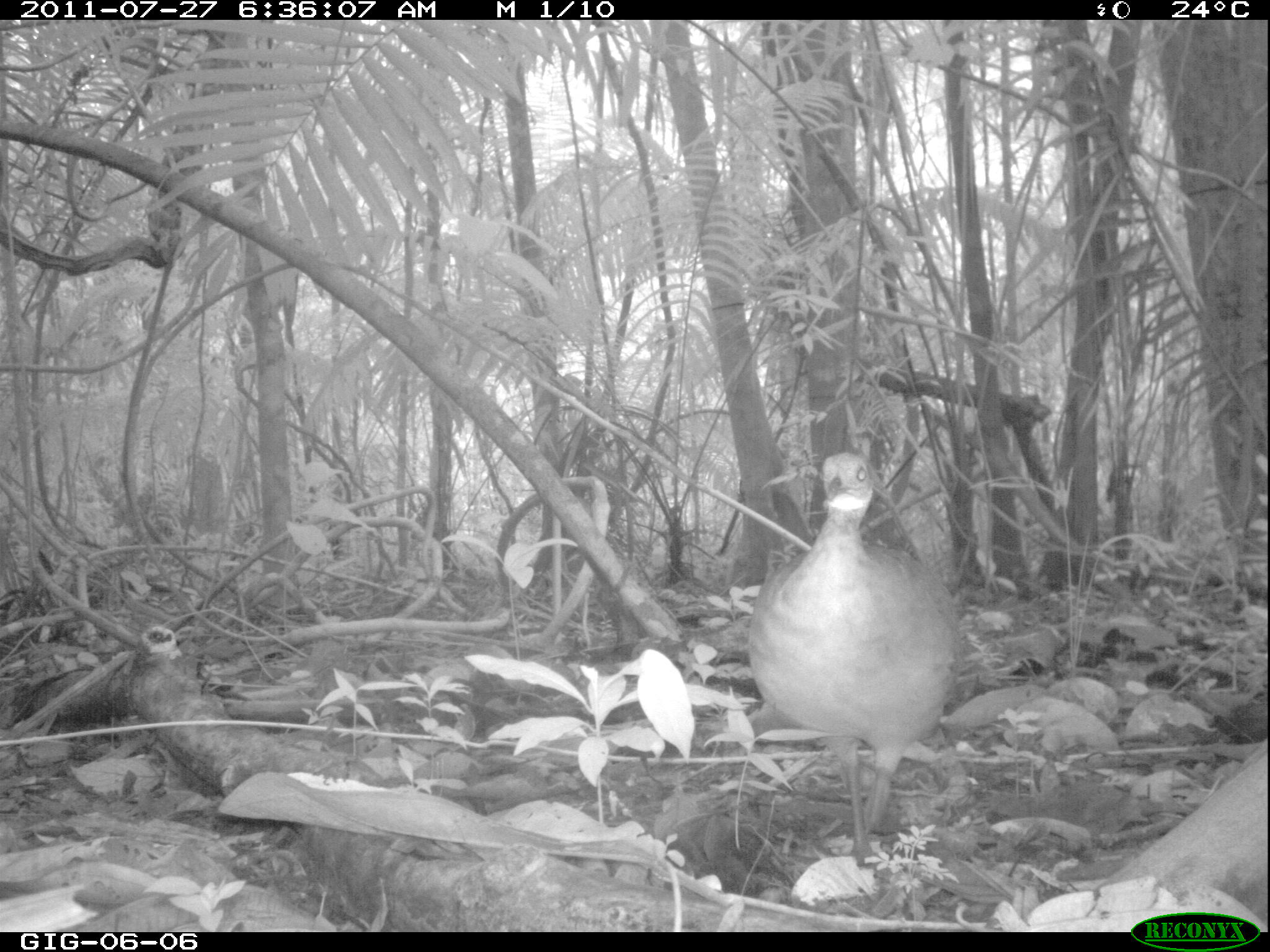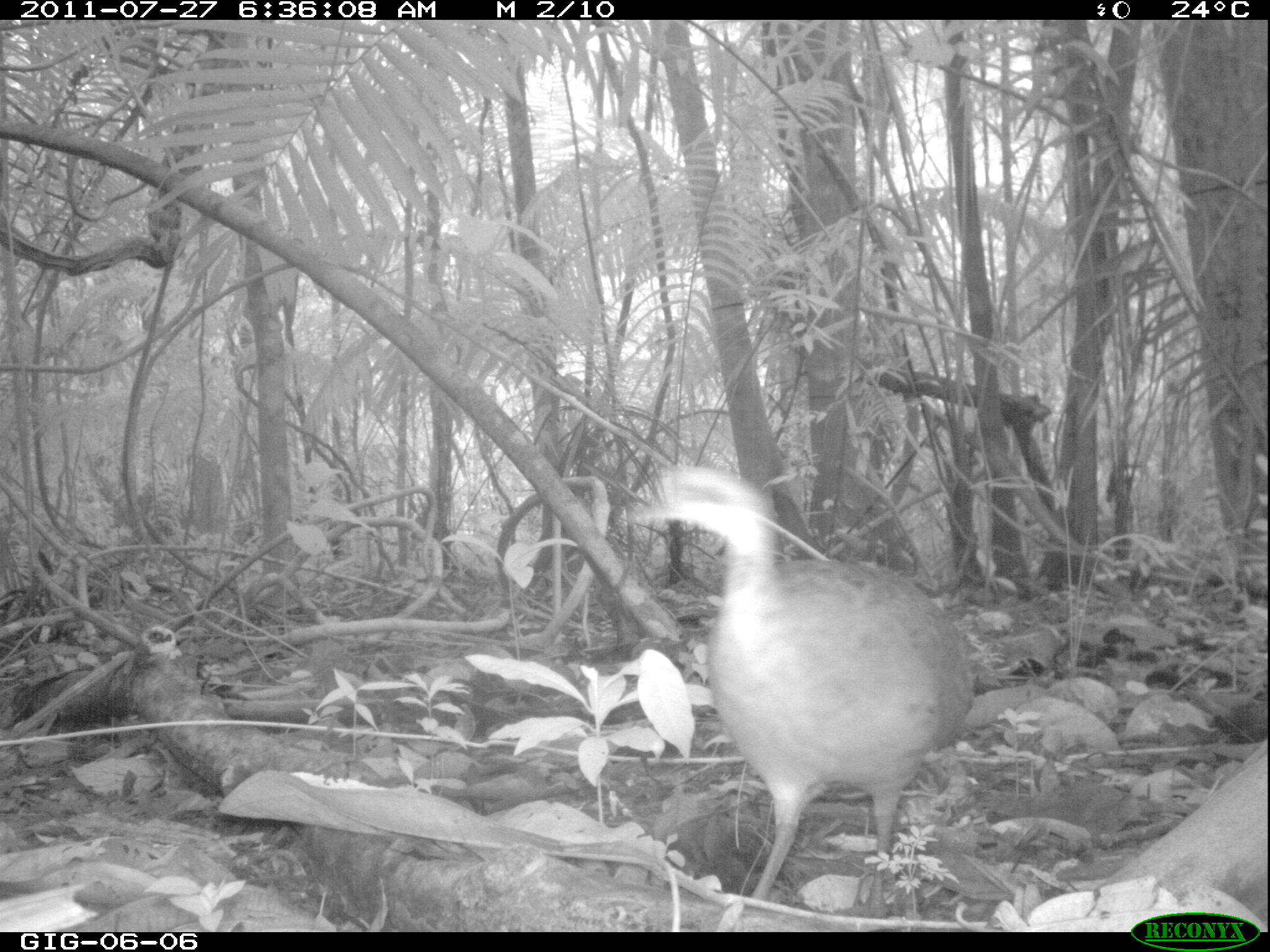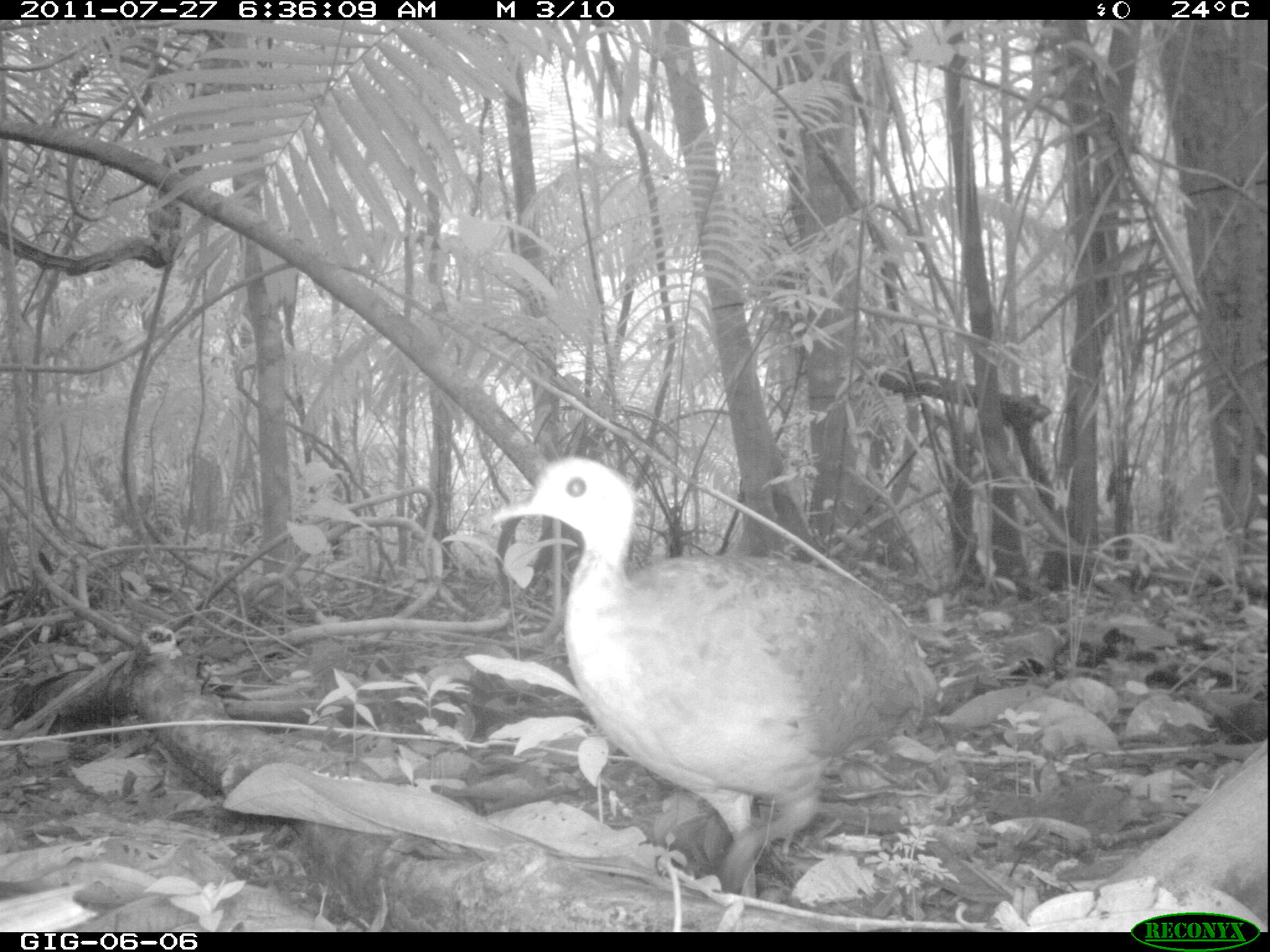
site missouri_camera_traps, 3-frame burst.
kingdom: Animalia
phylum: Chordata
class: Aves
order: Tinamiformes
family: Tinamidae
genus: Tinamus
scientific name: Tinamus major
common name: great tinamou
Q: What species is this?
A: Great tinamou (Tinamus major).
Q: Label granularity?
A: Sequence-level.